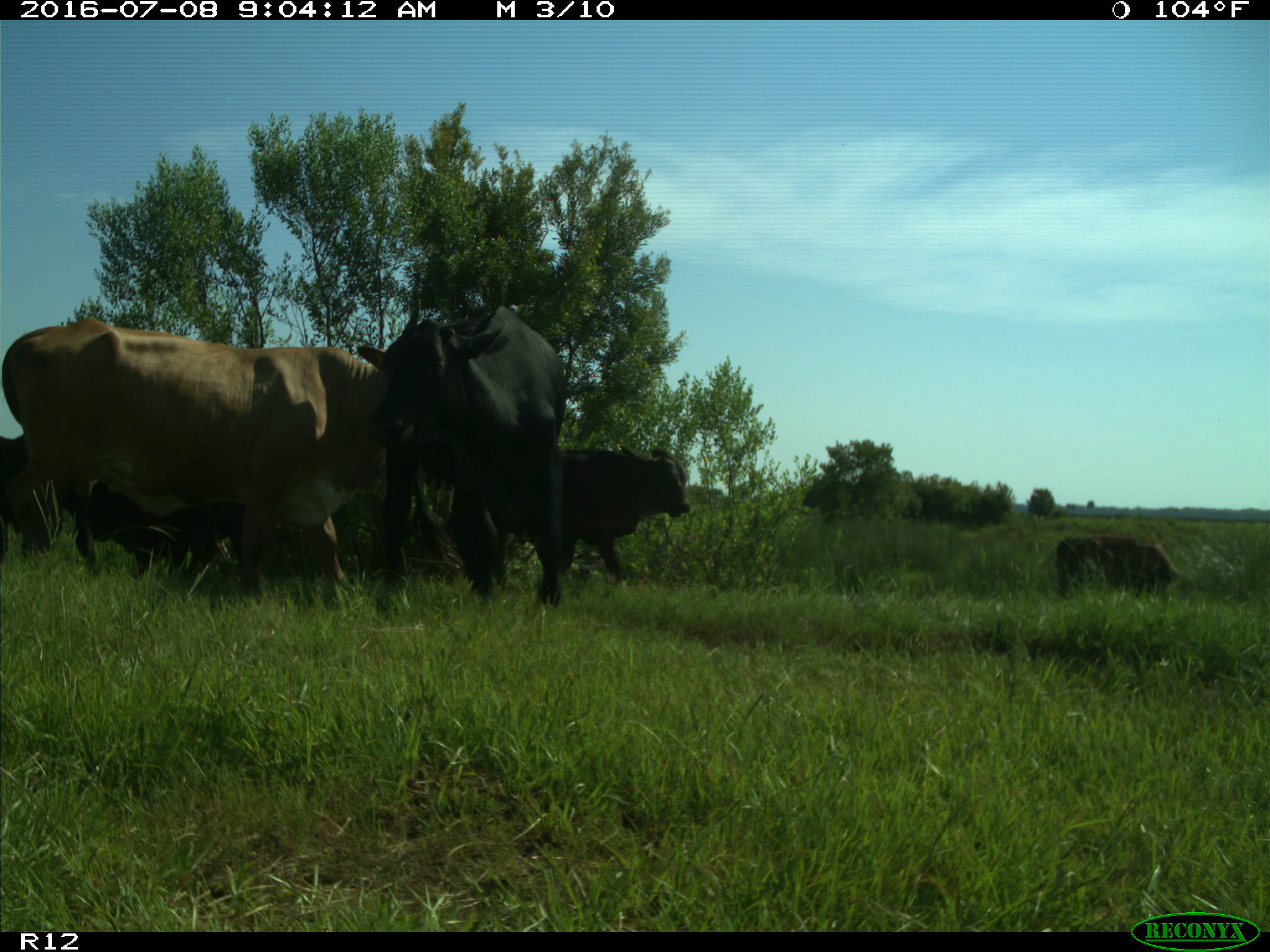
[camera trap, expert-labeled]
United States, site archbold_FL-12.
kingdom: Animalia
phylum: Chordata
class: Mammalia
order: Artiodactyla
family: Bovidae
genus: Bos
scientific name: Bos taurus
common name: domestic cow